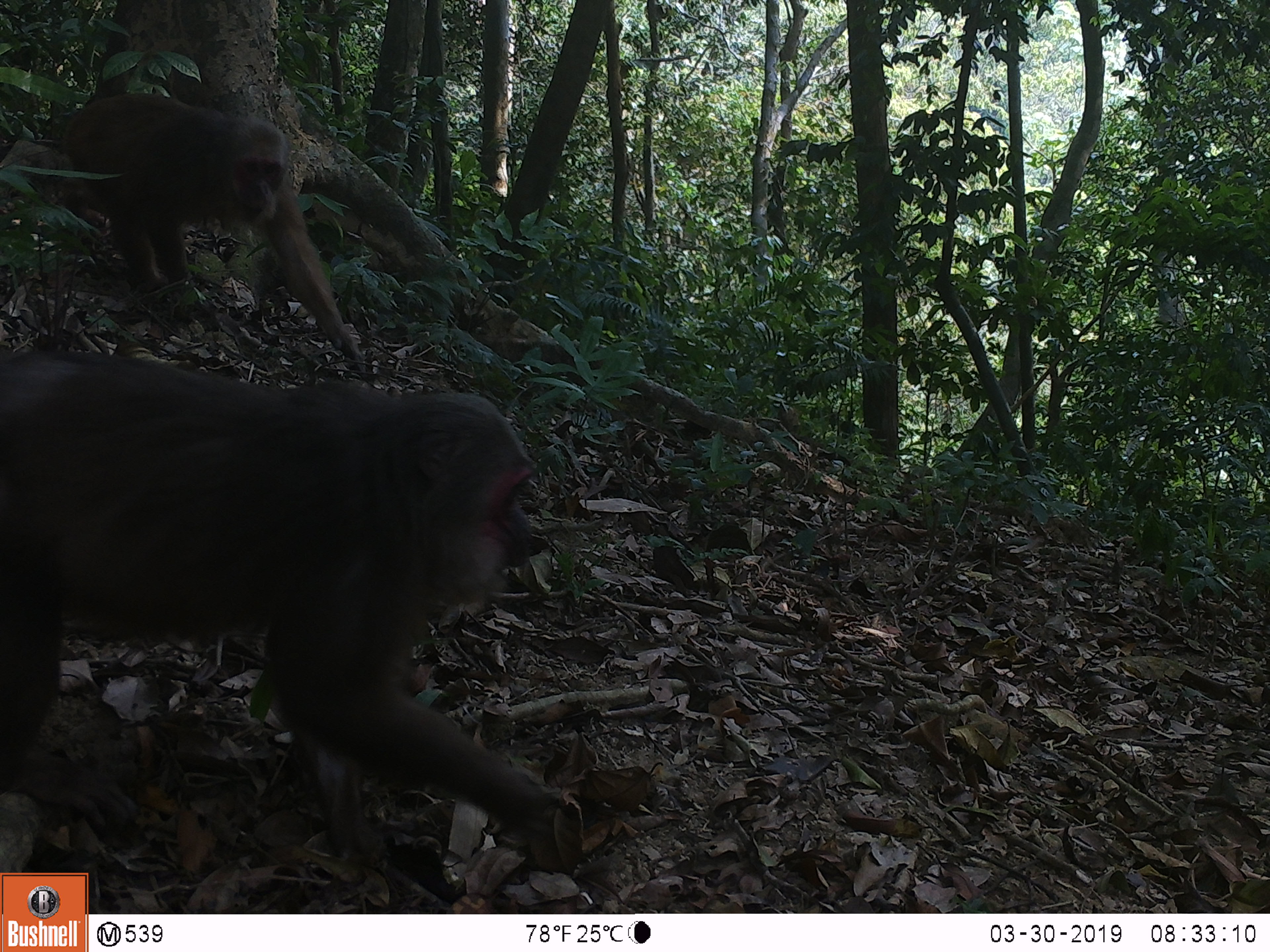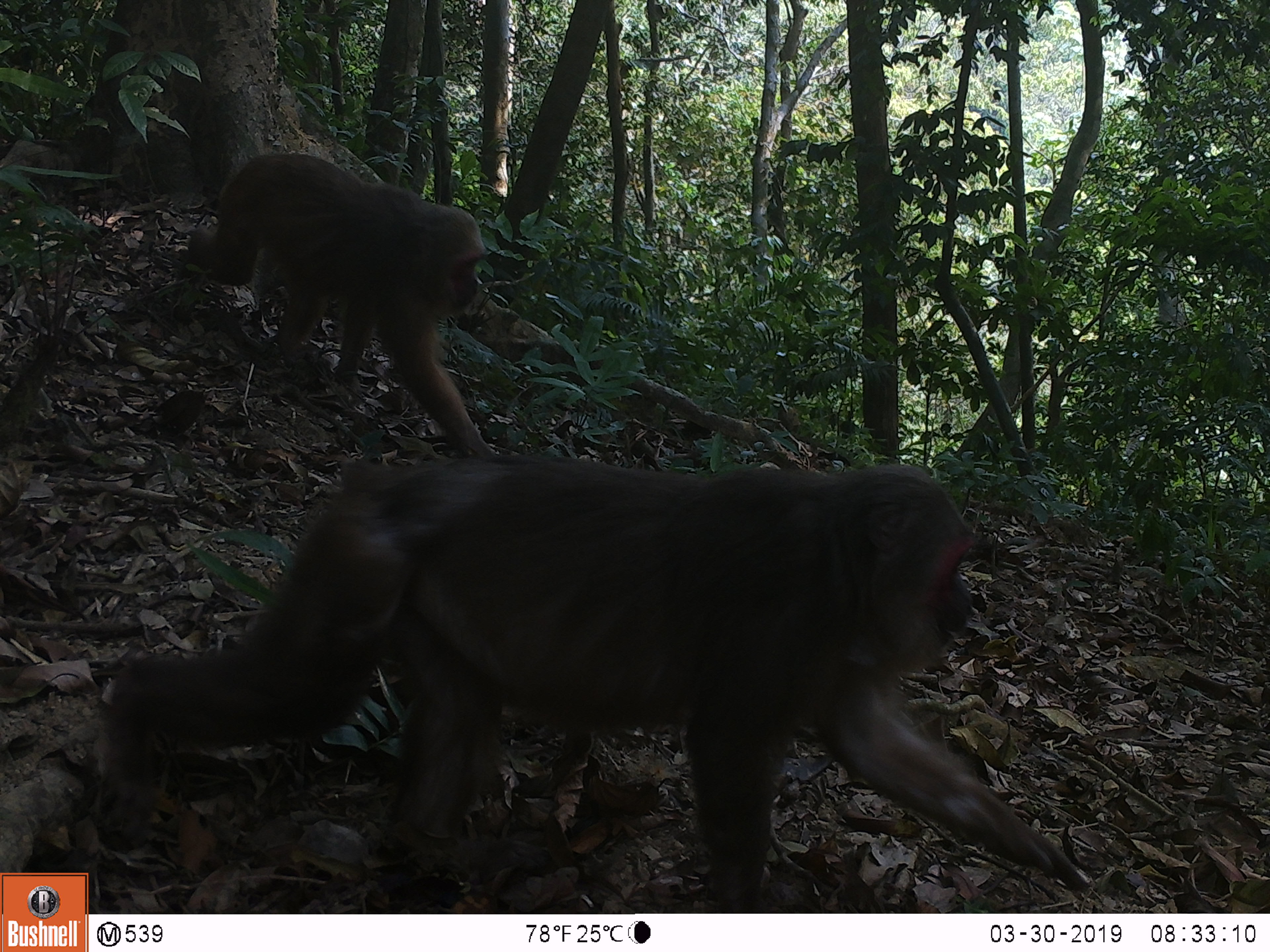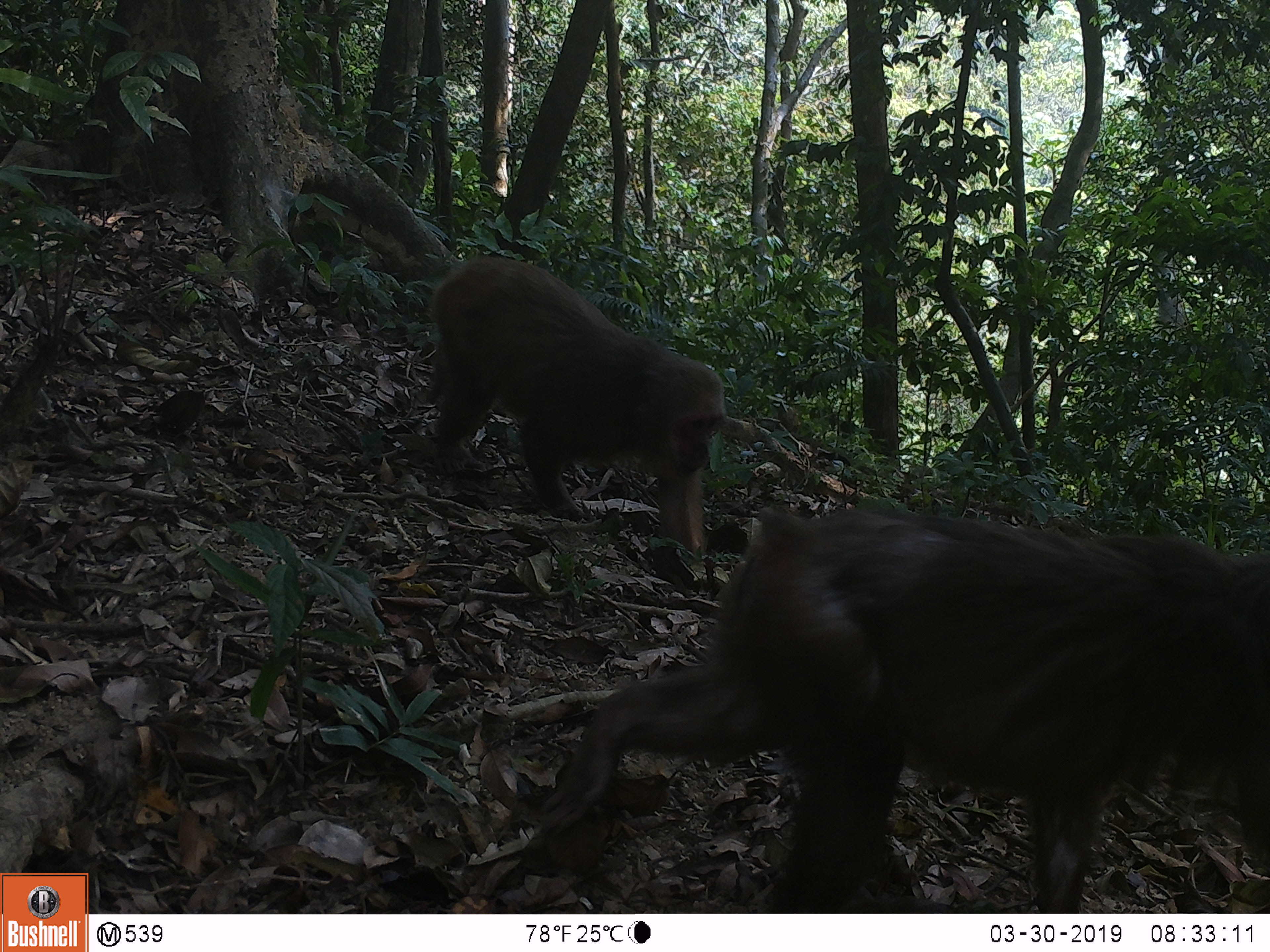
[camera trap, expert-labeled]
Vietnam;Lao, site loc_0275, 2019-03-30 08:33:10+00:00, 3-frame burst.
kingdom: Animalia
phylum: Chordata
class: Mammalia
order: Primates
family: Cercopithecidae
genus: Macaca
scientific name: Macaca arctoides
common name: stump-tailed macaque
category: stump tailed macaque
Stump tailed macaque (stump-tailed macaque) (Macaca arctoides). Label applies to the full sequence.